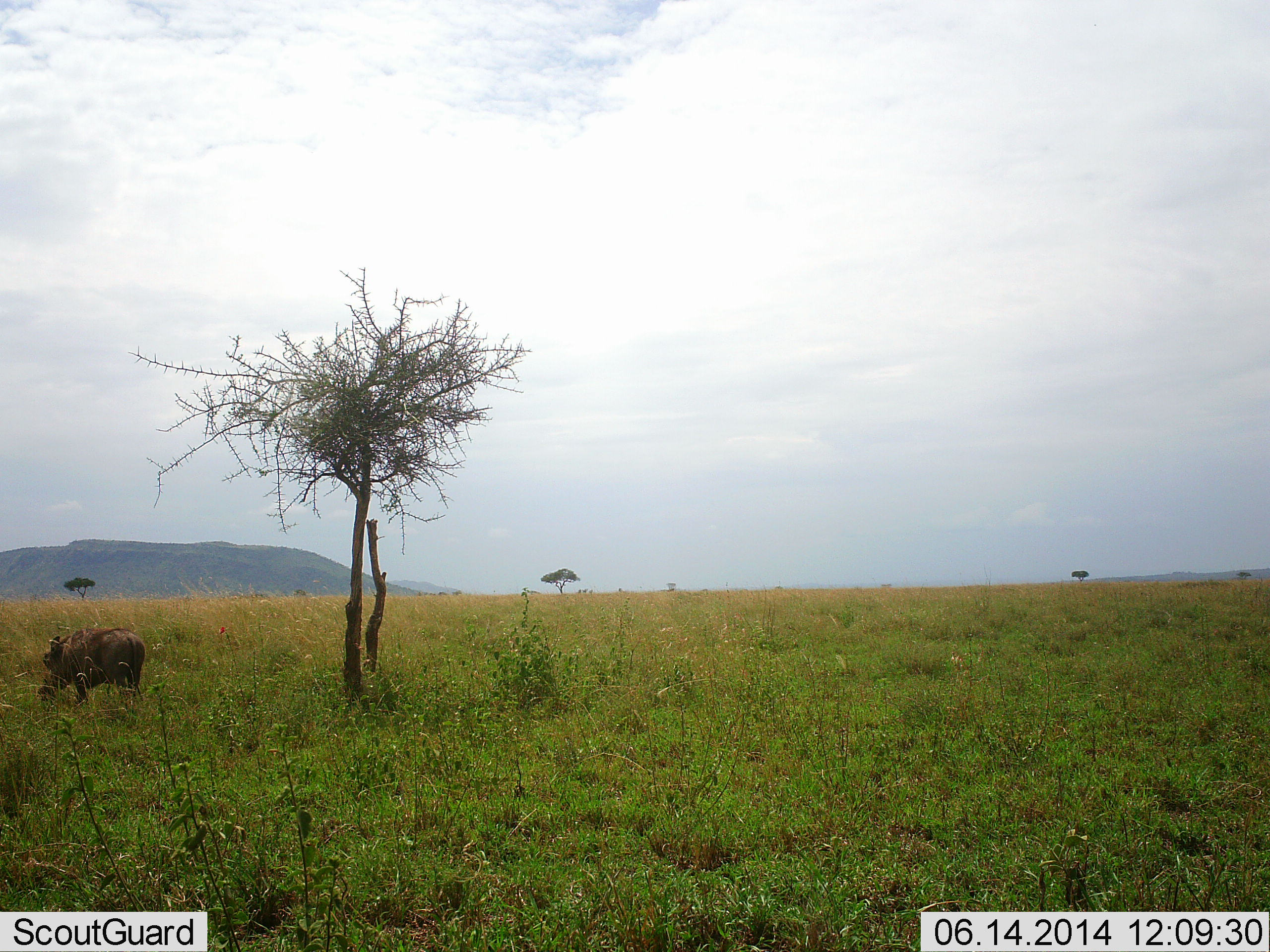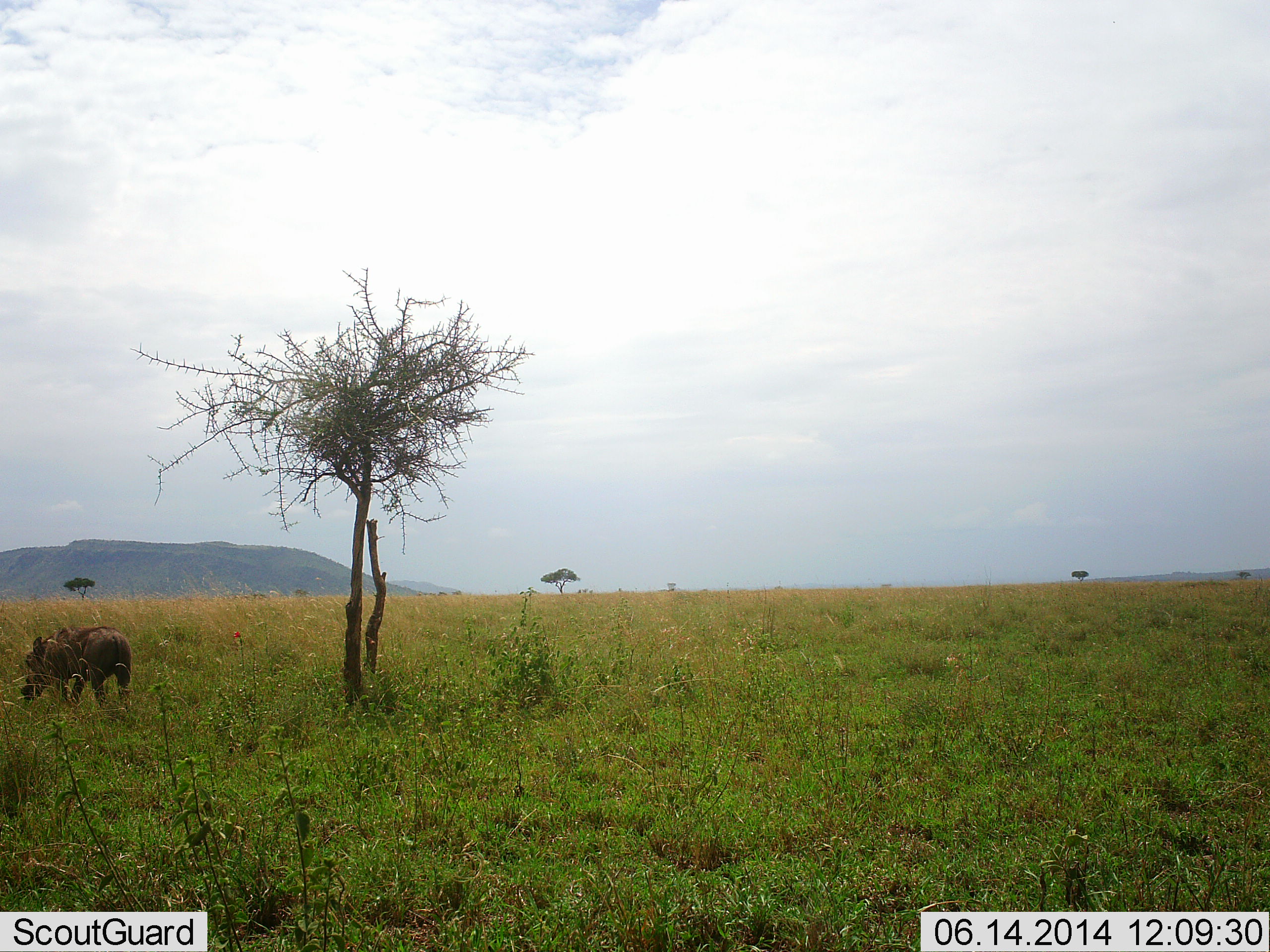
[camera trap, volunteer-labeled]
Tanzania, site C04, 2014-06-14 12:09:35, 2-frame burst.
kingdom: Animalia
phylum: Chordata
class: Mammalia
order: Artiodactyla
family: Suidae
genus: Phacochoerus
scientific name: Phacochoerus africanus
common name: warthog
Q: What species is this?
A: Warthog (Phacochoerus africanus).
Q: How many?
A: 1.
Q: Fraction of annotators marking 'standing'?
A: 50%.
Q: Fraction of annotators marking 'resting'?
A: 0%.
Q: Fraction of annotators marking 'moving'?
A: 50%.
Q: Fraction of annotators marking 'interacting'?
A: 0%.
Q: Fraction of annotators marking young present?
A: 0%.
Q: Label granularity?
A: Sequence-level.